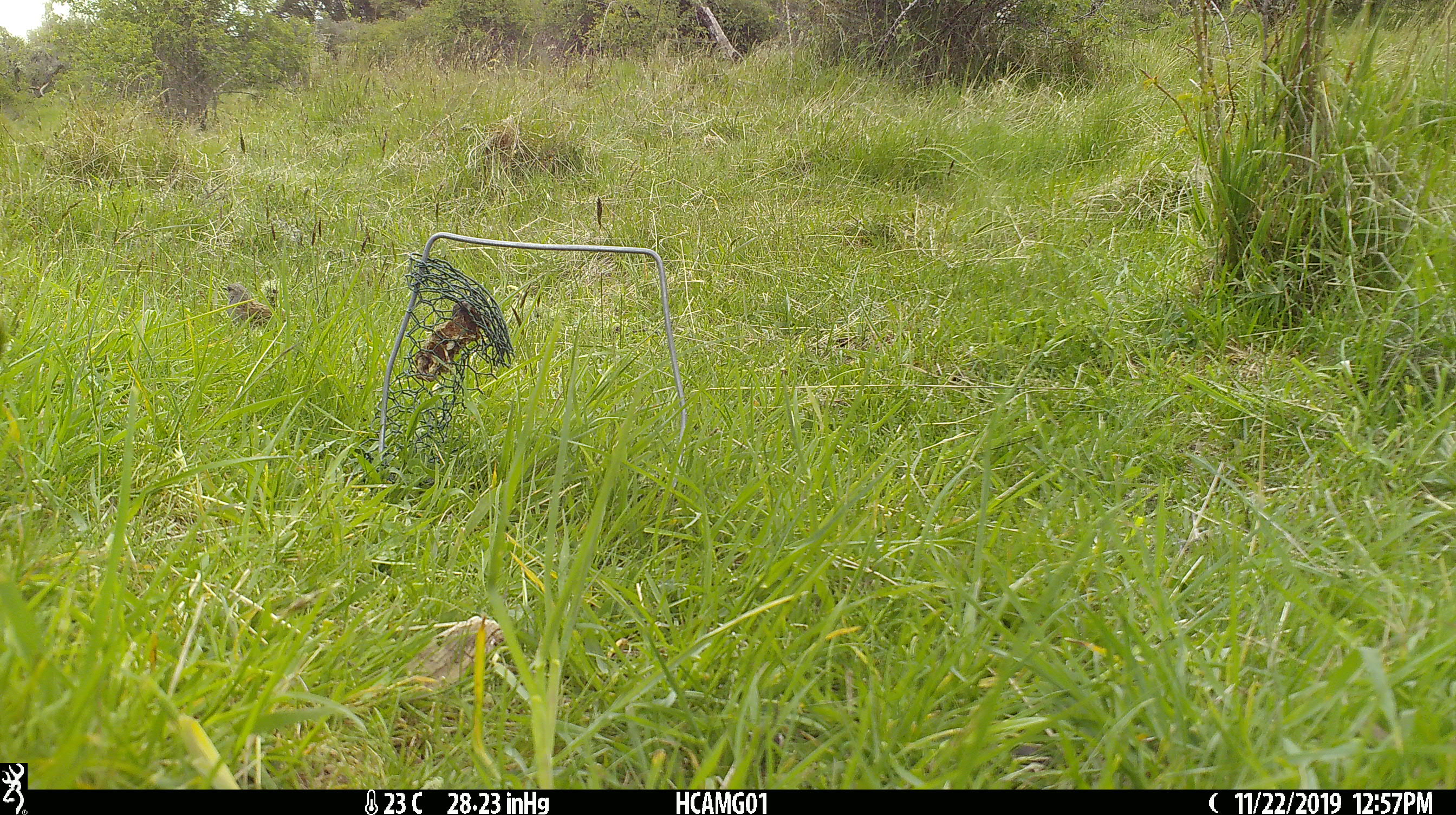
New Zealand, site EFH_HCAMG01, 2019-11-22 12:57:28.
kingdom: Animalia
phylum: Chordata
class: Aves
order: Passeriformes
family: Prunellidae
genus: Prunella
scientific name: Prunella modularis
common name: dunnock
Dunnock (Prunella modularis).